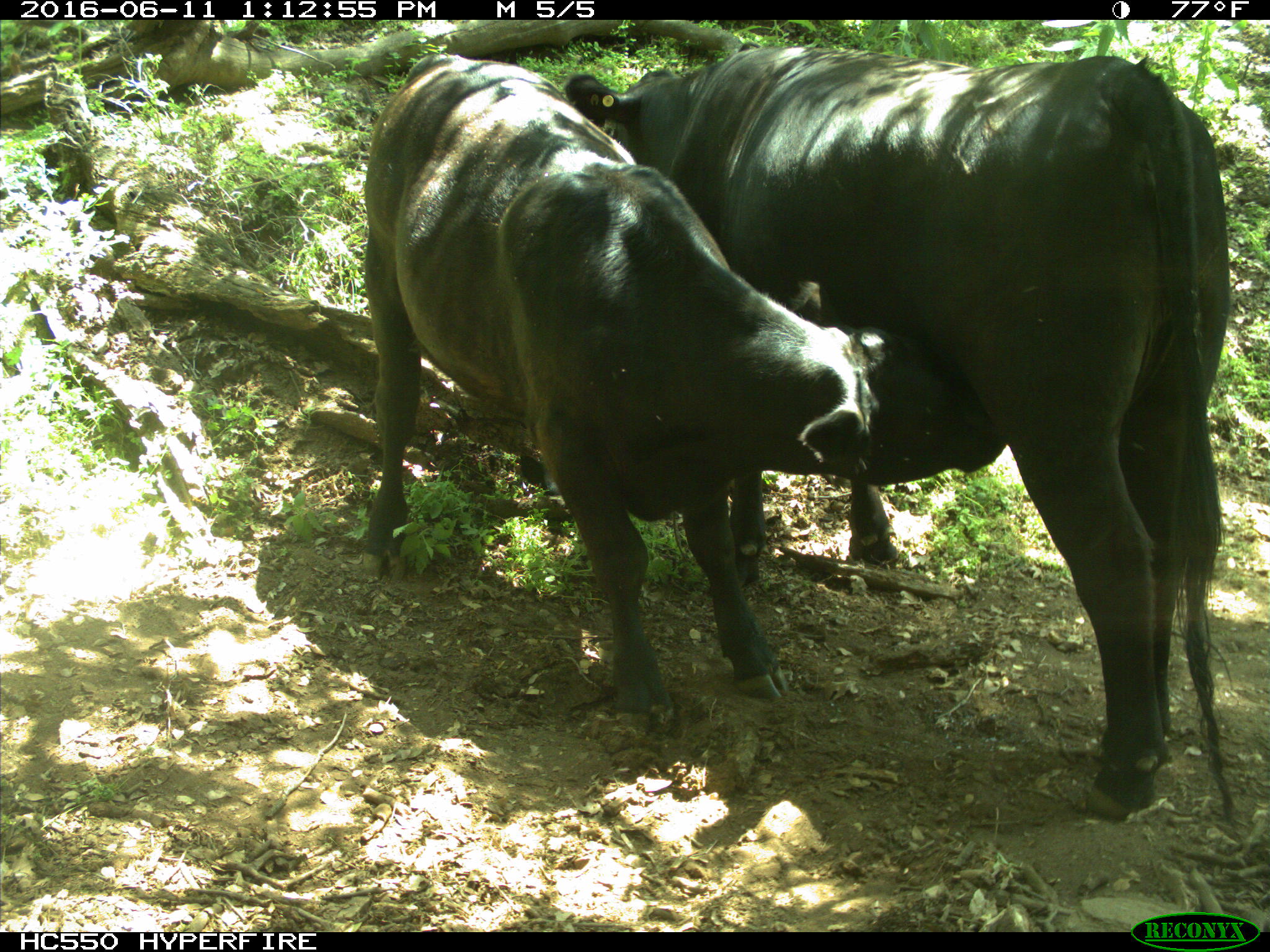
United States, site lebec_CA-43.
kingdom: Animalia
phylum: Chordata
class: Mammalia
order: Artiodactyla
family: Bovidae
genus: Bos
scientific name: Bos taurus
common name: domestic cow